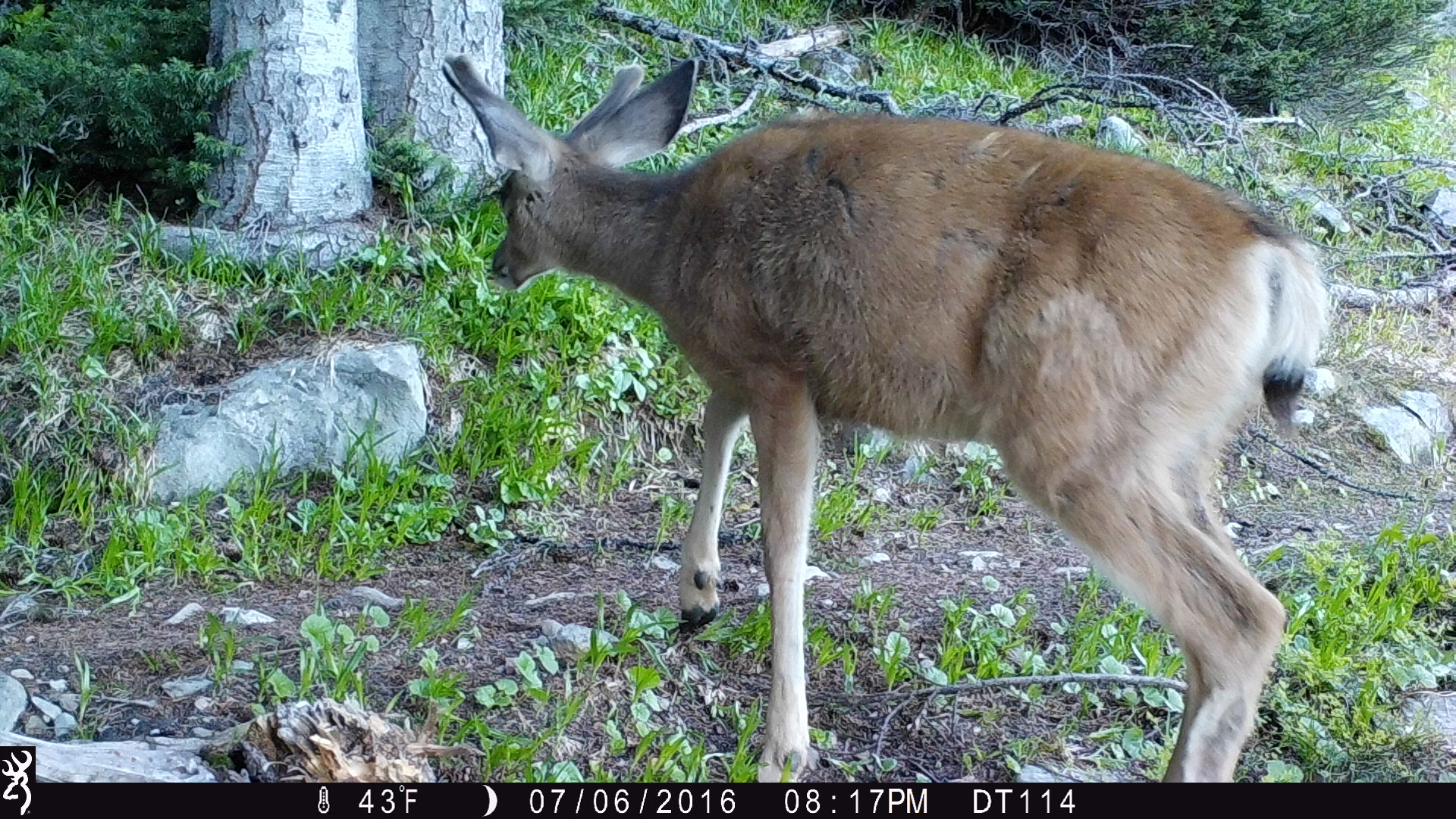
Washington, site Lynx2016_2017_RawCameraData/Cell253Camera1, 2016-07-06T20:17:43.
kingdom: Animalia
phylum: Chordata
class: Mammalia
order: Artiodactyla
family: Cervidae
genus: Odocoileus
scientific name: Odocoileus hemionus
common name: mule deer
Odocoileus hemionus (mule deer). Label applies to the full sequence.